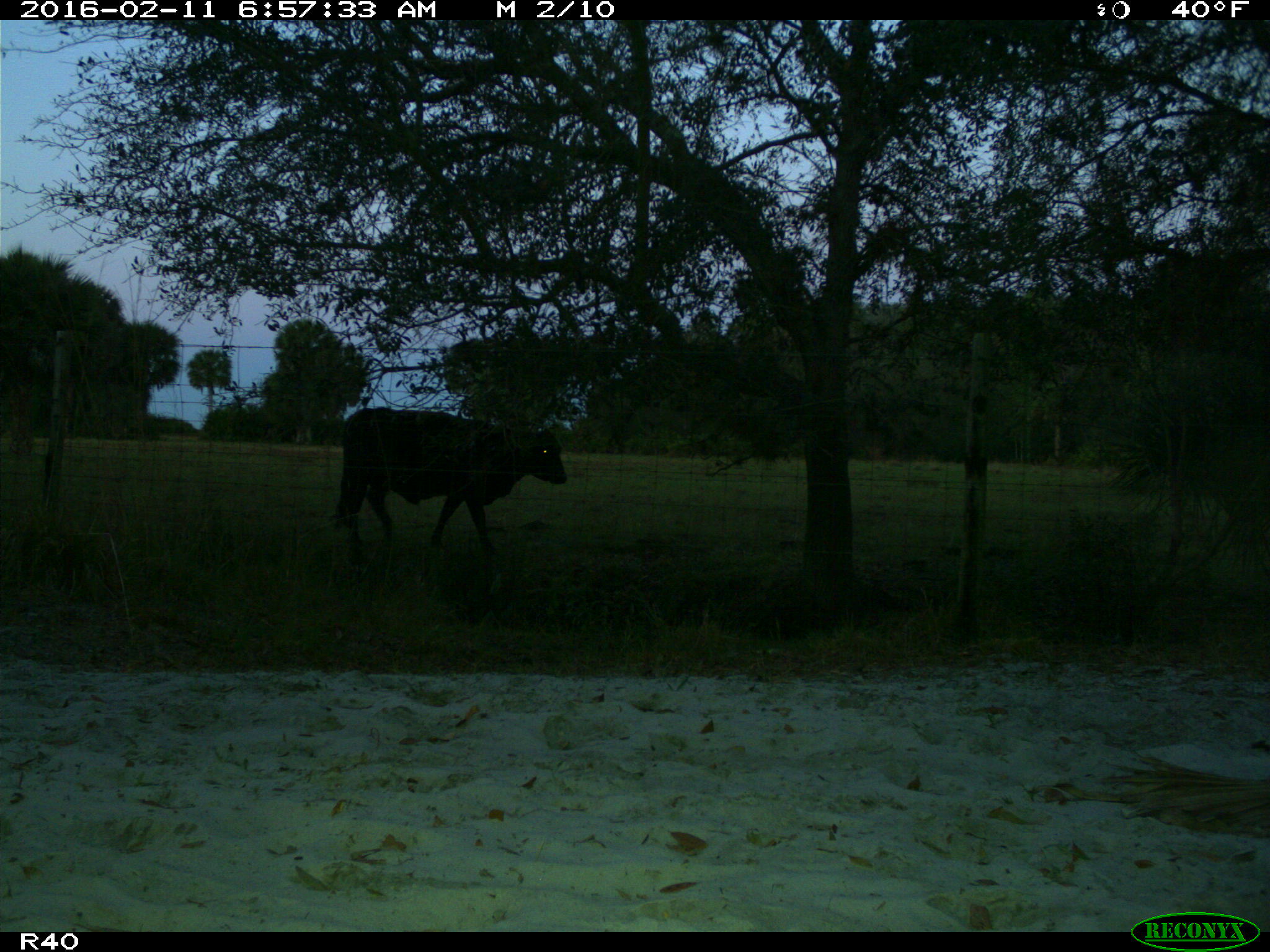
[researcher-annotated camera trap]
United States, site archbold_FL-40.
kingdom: Animalia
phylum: Chordata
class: Mammalia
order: Artiodactyla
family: Bovidae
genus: Bos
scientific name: Bos taurus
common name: domestic cow